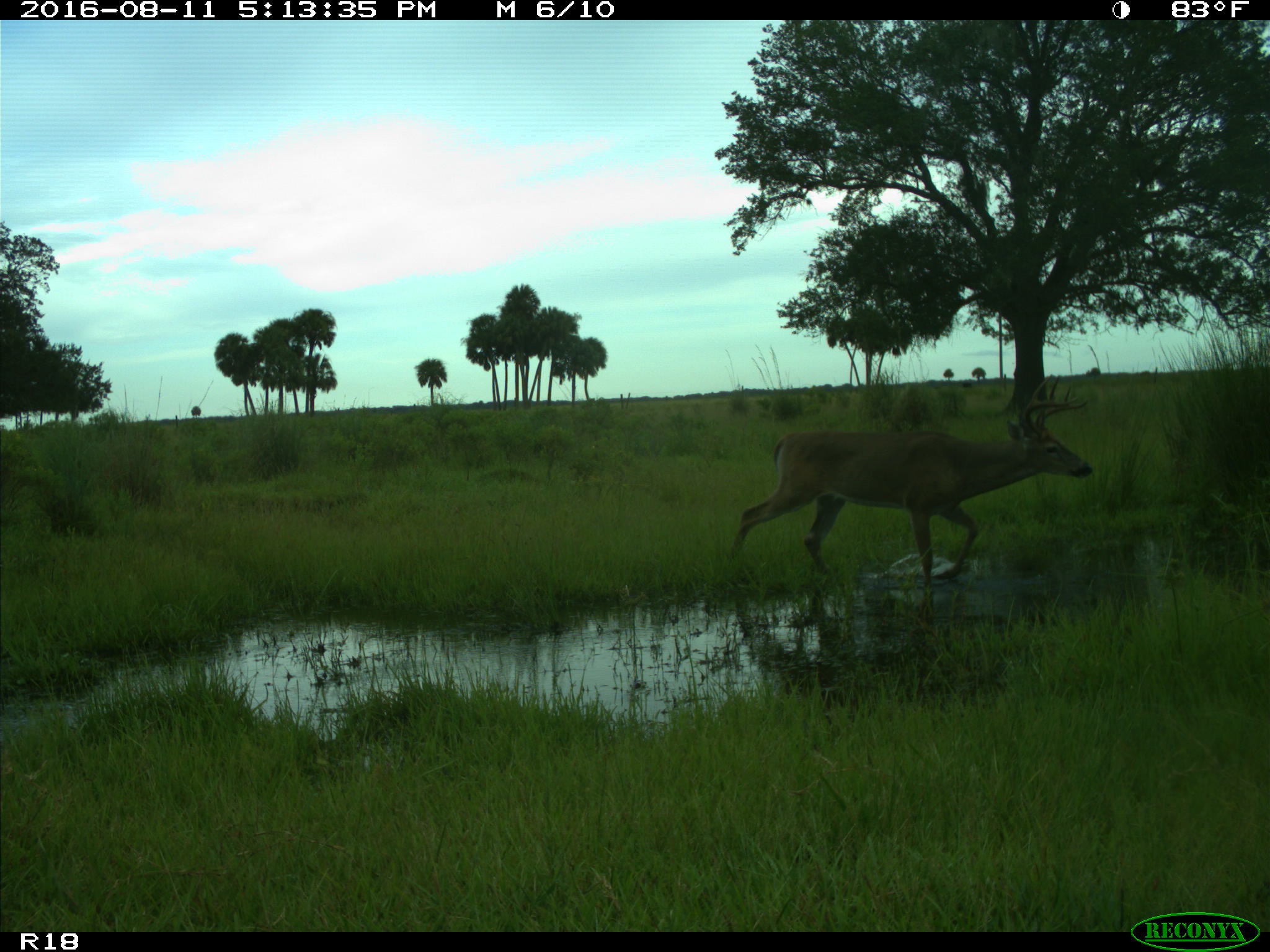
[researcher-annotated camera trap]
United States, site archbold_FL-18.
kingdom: Animalia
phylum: Chordata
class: Mammalia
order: Artiodactyla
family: Cervidae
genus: Odocoileus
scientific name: Odocoileus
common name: deer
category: unidentified deer